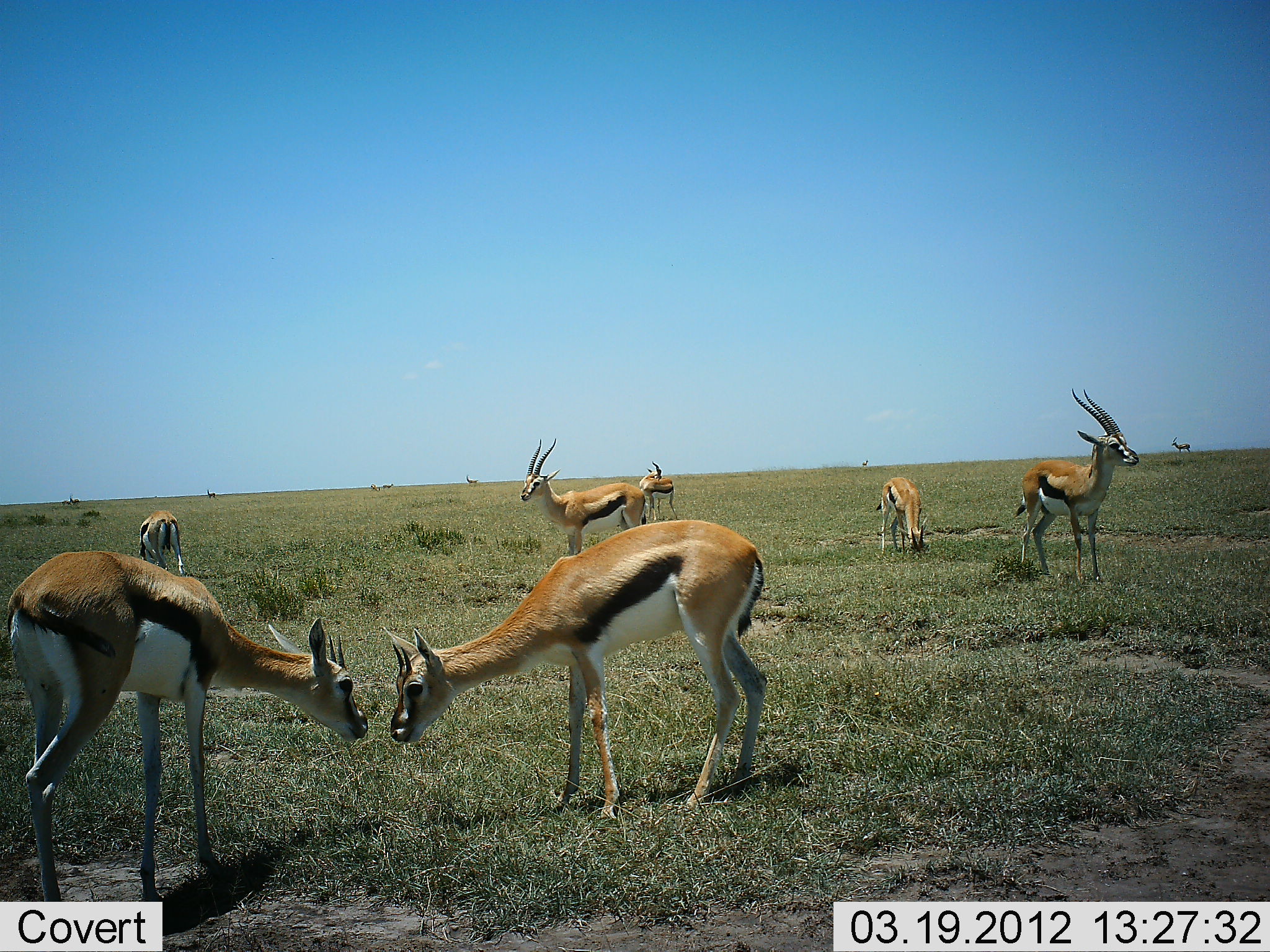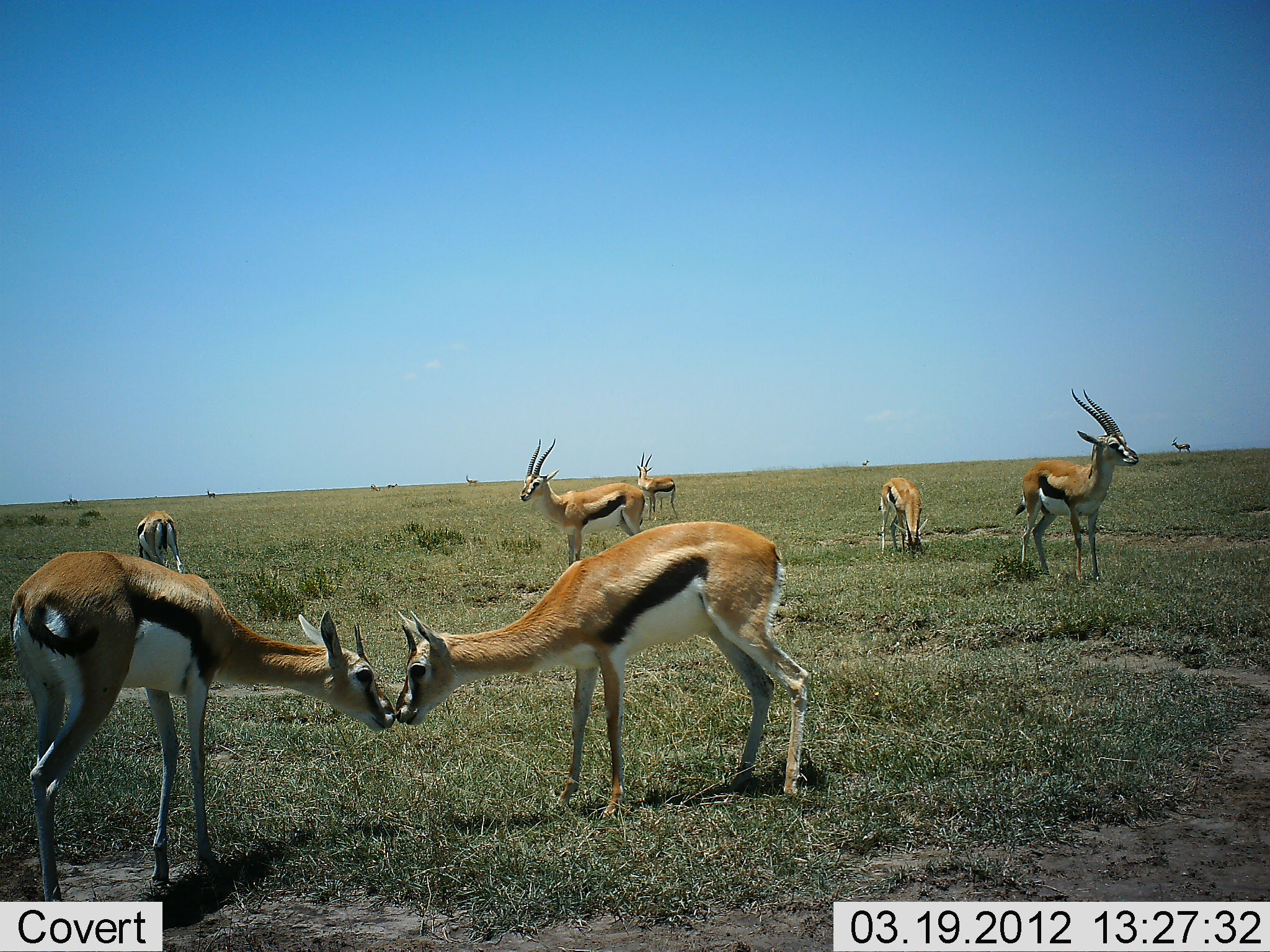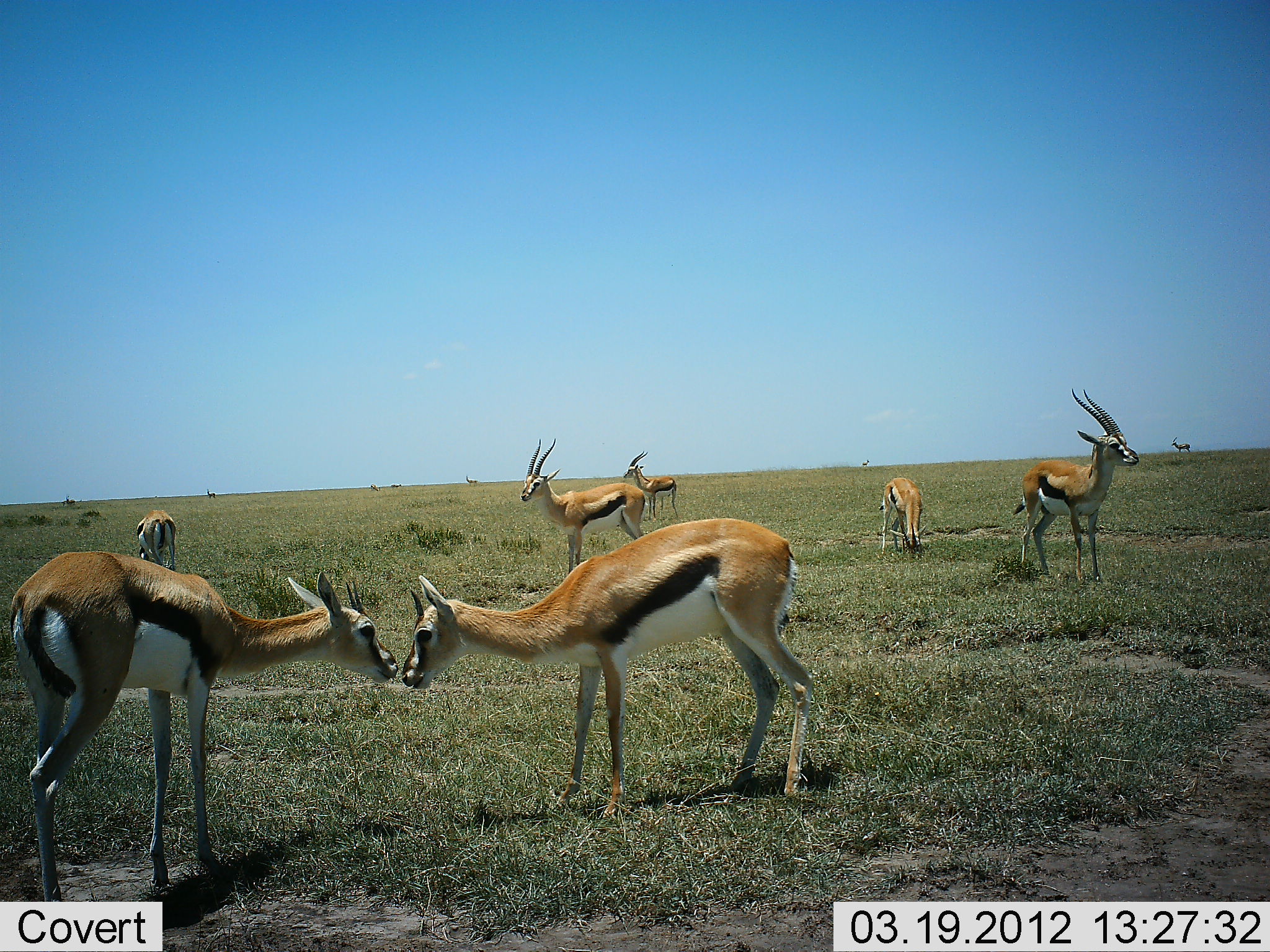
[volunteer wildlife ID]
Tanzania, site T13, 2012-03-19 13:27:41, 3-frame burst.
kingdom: Animalia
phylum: Chordata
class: Mammalia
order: Artiodactyla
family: Bovidae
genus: Eudorcas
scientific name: Eudorcas thomsonii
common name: thomson's gazelle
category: gazellethomsons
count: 8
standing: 80%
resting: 0%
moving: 10%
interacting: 75%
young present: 5%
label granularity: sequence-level